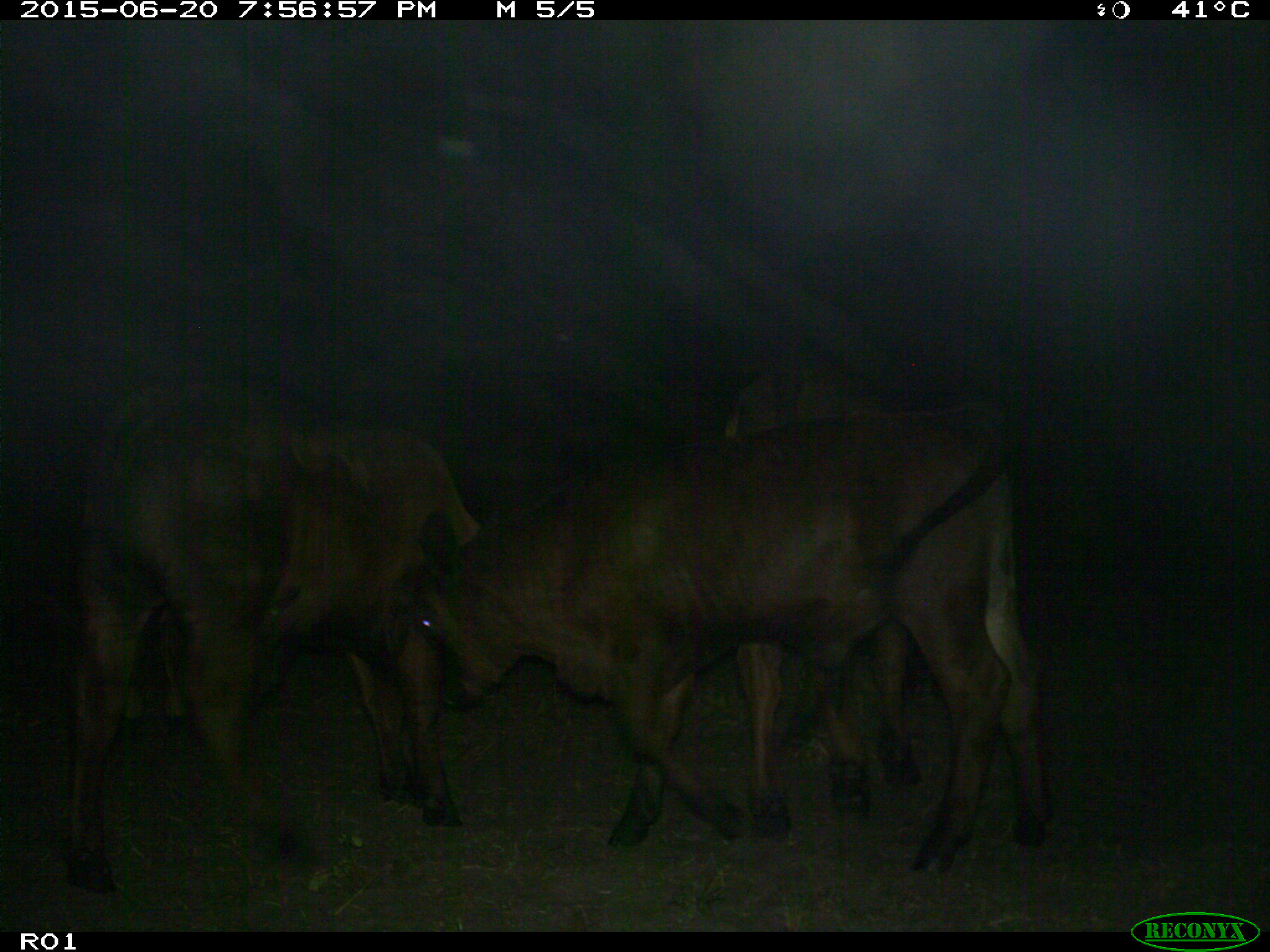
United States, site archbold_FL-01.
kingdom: Animalia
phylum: Chordata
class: Mammalia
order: Artiodactyla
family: Bovidae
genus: Bos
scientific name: Bos taurus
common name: domestic cow